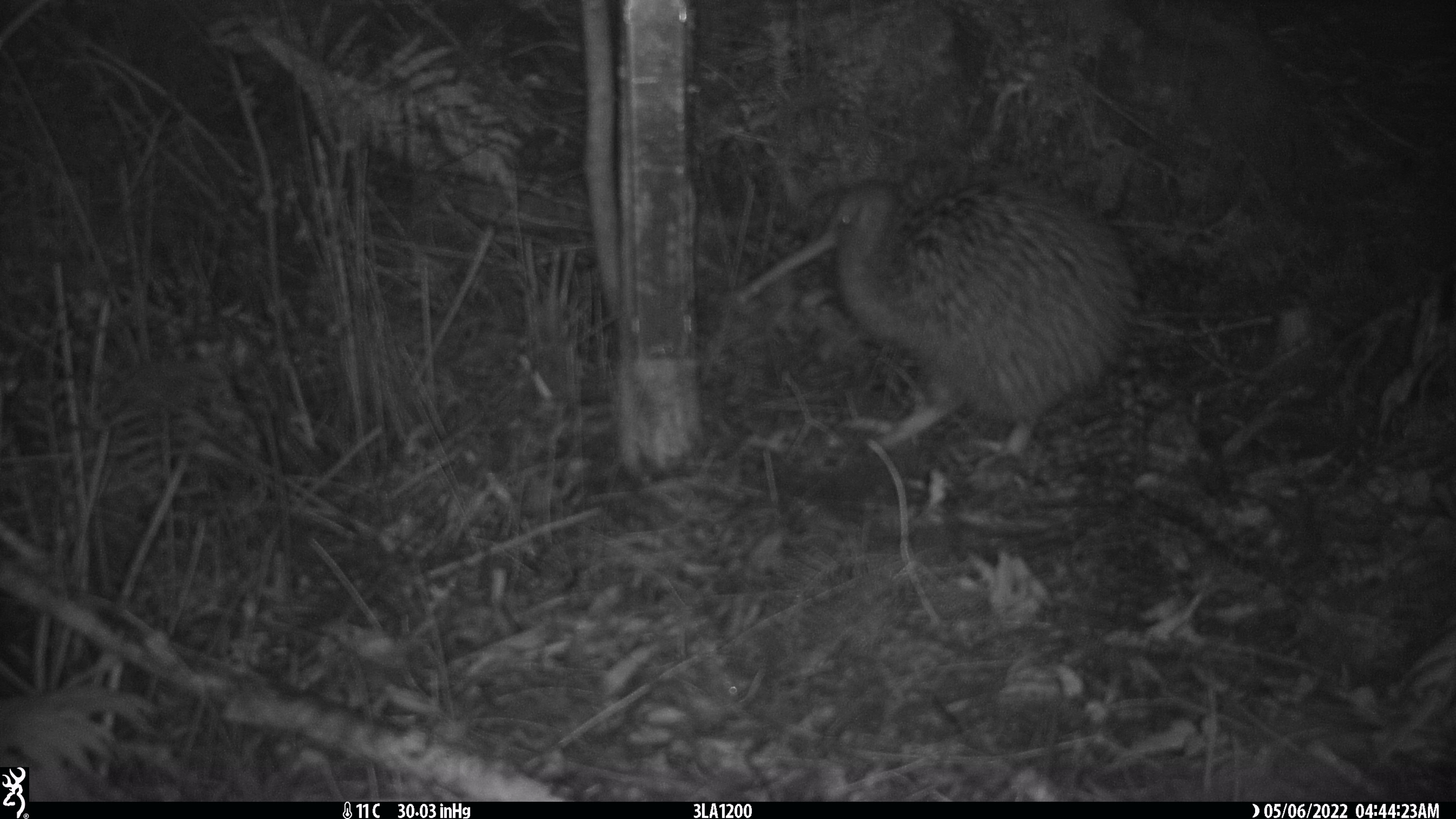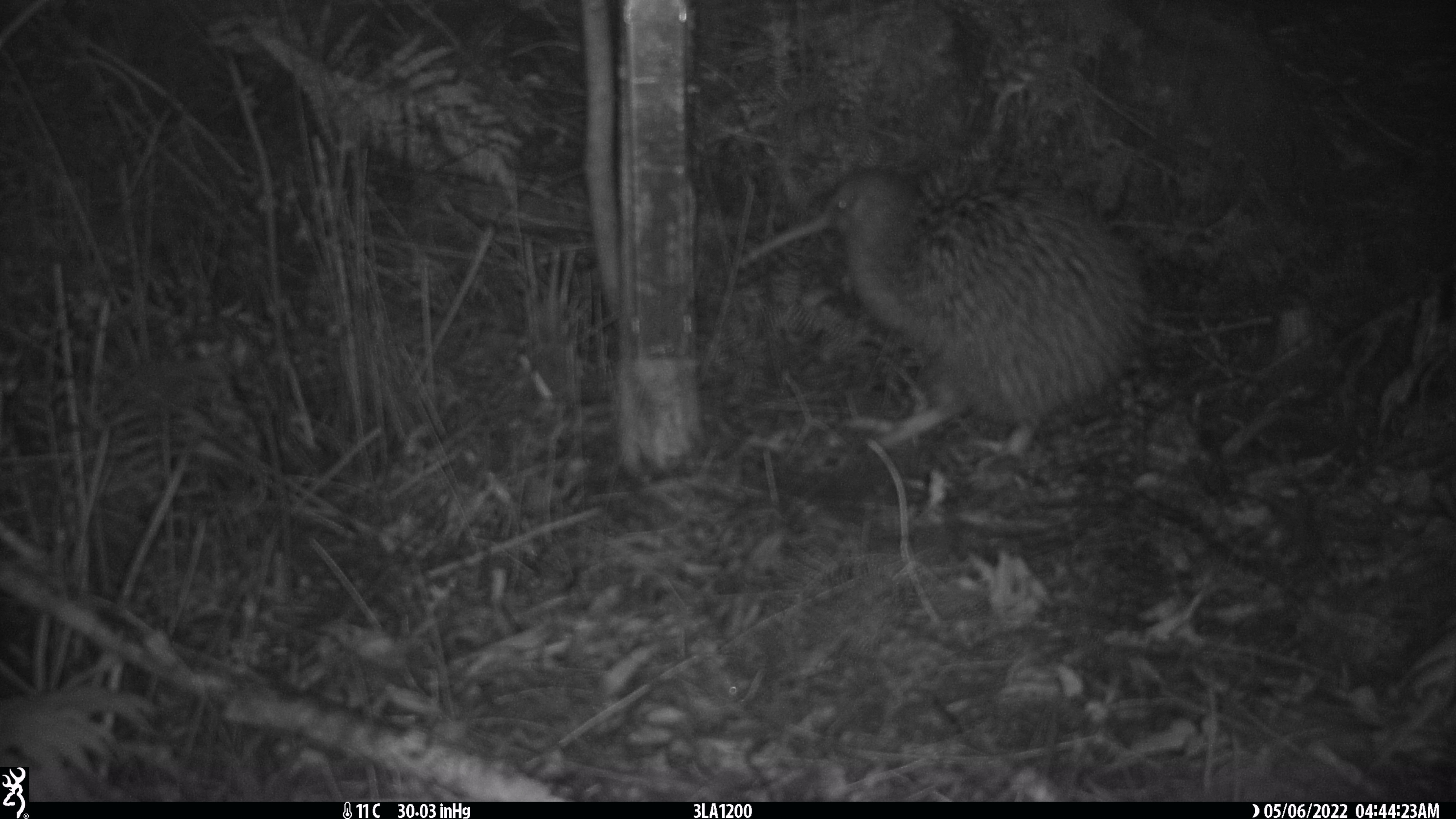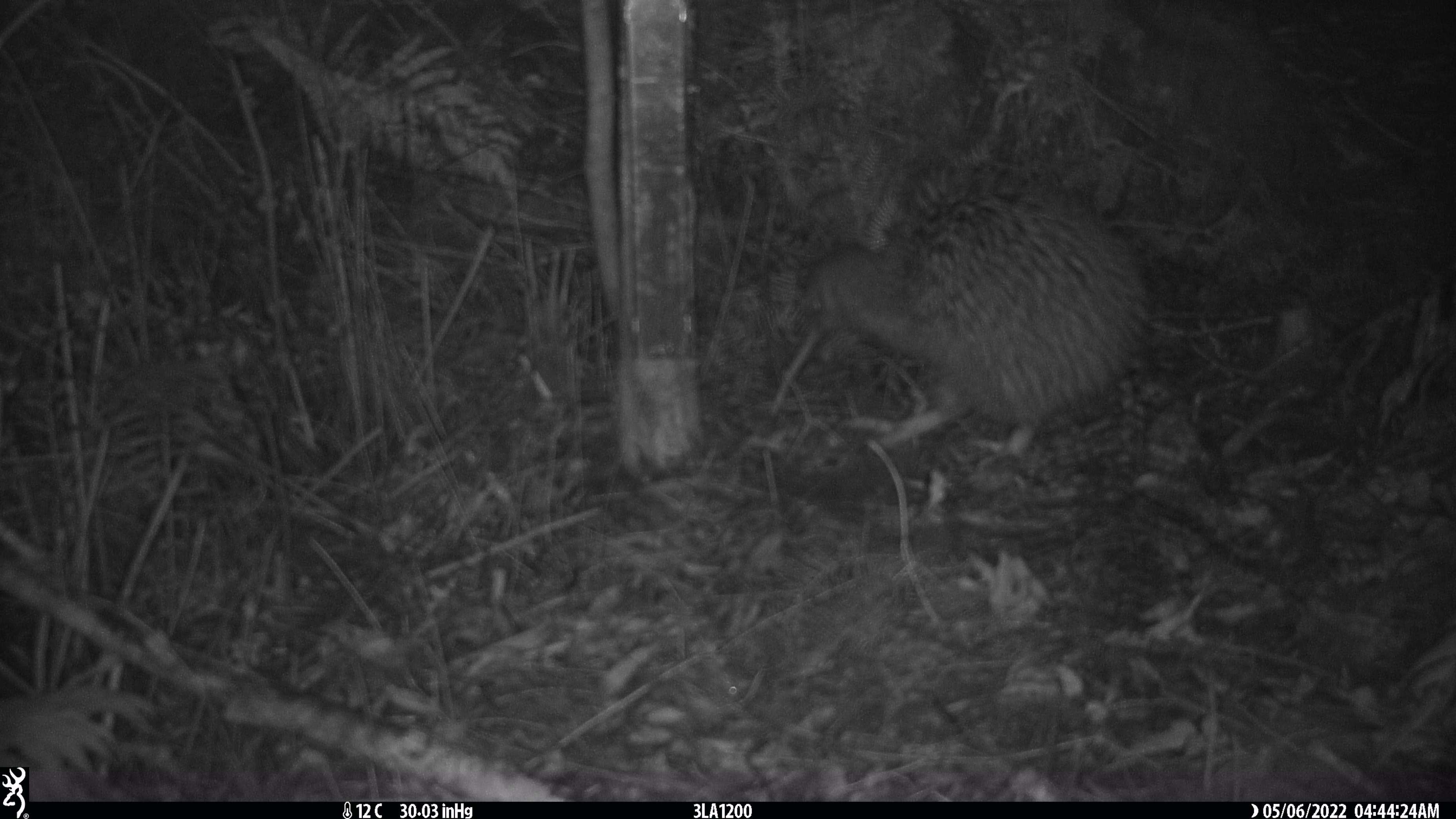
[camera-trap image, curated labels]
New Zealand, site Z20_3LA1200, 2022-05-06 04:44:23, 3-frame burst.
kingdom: Animalia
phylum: Chordata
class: Aves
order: Apterygiformes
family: Apterygidae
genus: Apteryx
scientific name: Apteryx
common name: kiwi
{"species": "kiwi (Apteryx)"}